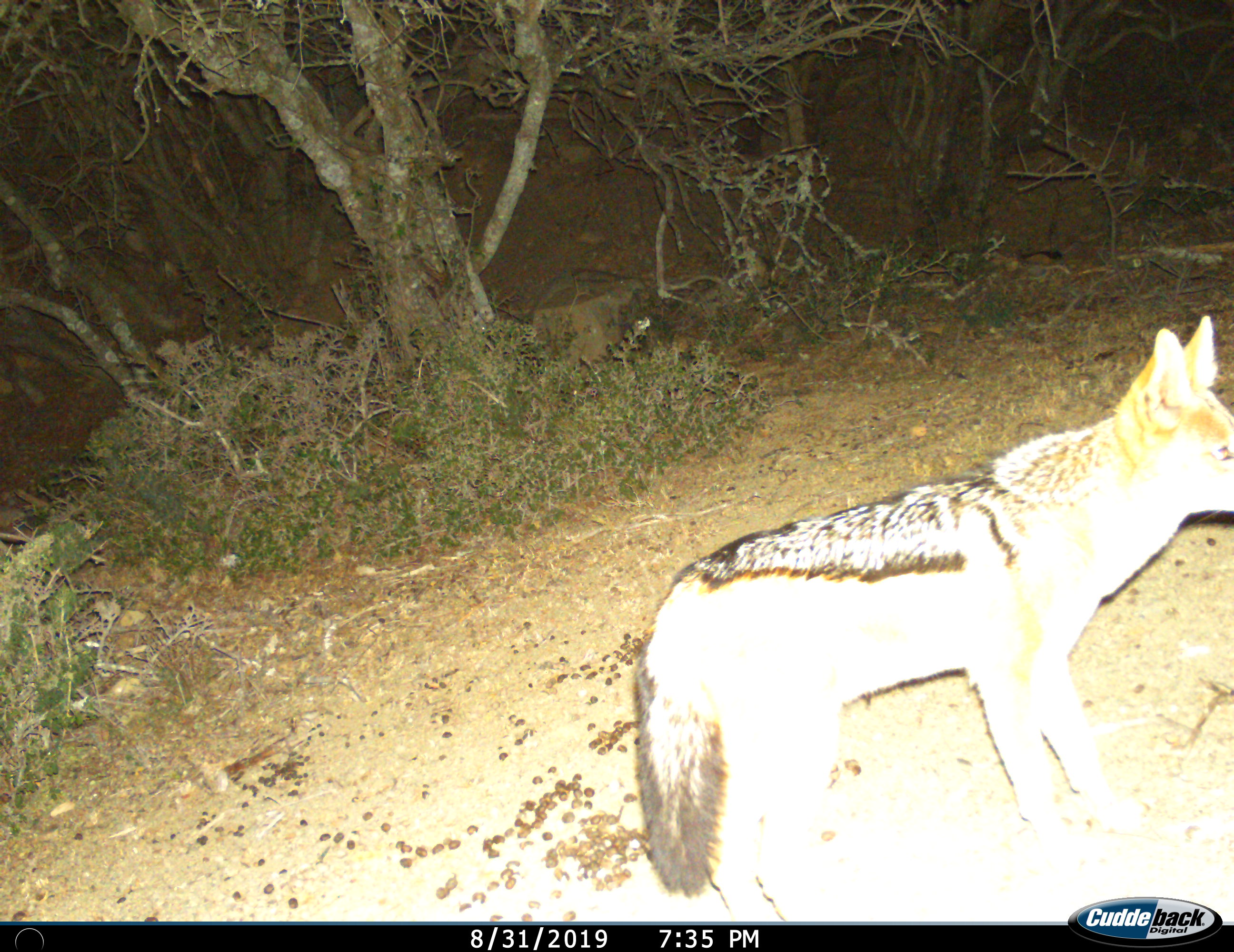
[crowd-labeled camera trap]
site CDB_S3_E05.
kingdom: Animalia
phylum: Chordata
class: Mammalia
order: Carnivora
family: Canidae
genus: Lupulella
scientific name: Lupulella mesomelas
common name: black-backed jackal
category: jackalblackbacked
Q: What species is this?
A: Jackalblackbacked (black-backed jackal) (Lupulella mesomelas).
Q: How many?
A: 1.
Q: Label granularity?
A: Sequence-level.